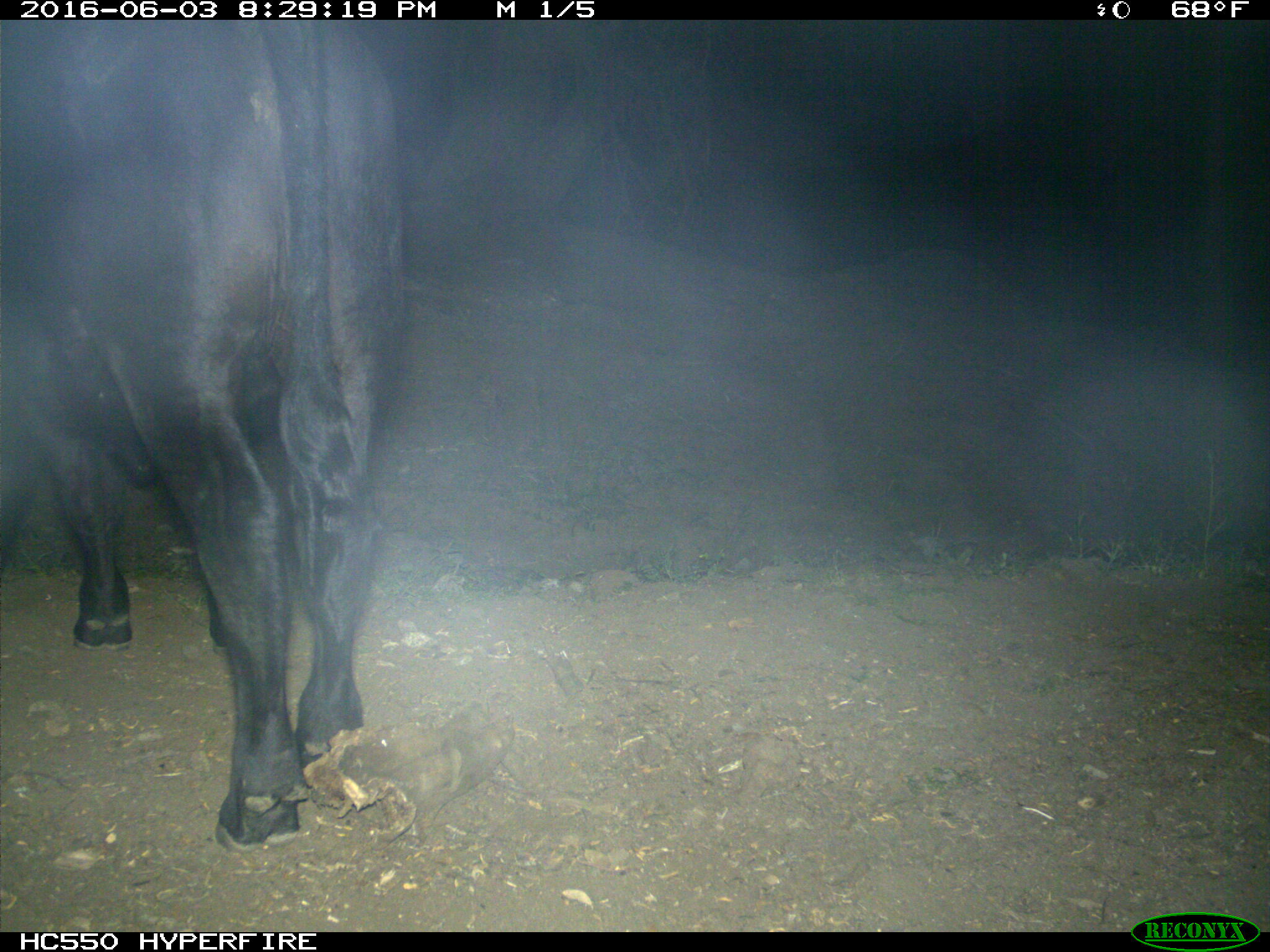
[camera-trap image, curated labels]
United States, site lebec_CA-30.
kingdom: Animalia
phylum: Chordata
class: Mammalia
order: Artiodactyla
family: Bovidae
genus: Bos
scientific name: Bos taurus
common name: domestic cow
Bos taurus (domestic cow).